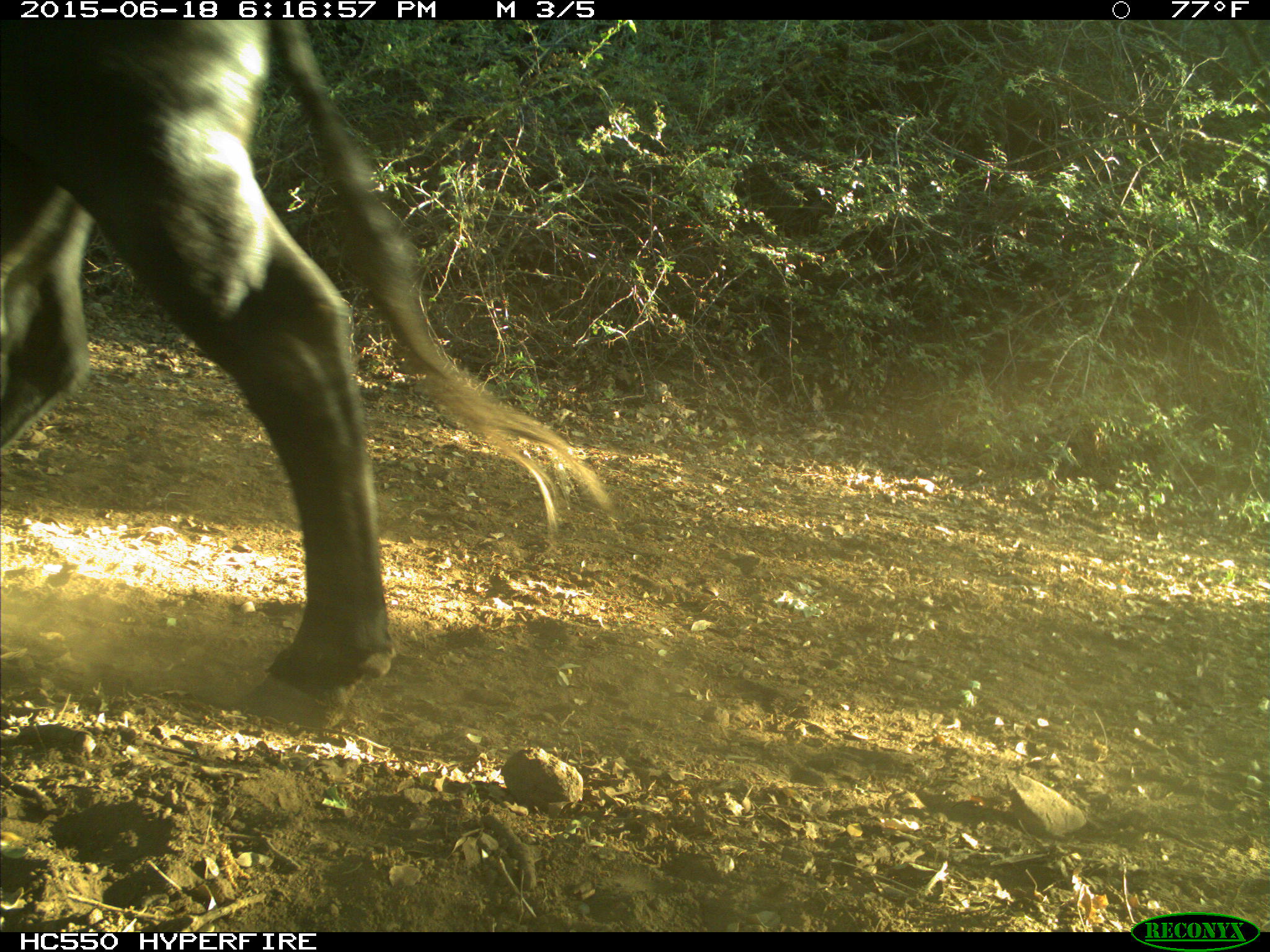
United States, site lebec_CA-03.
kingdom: Animalia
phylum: Chordata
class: Mammalia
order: Artiodactyla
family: Bovidae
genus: Bos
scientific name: Bos taurus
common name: domestic cow